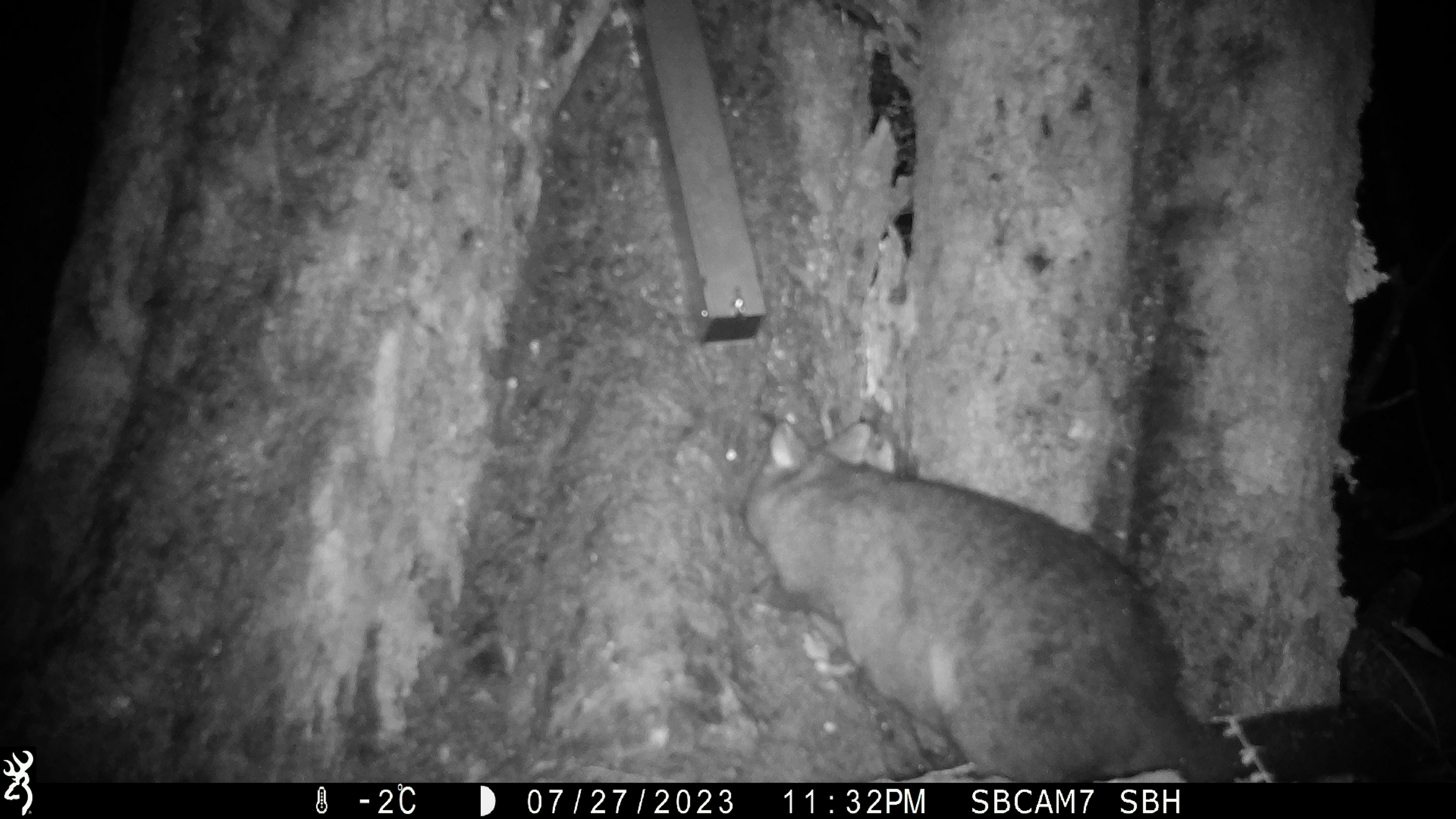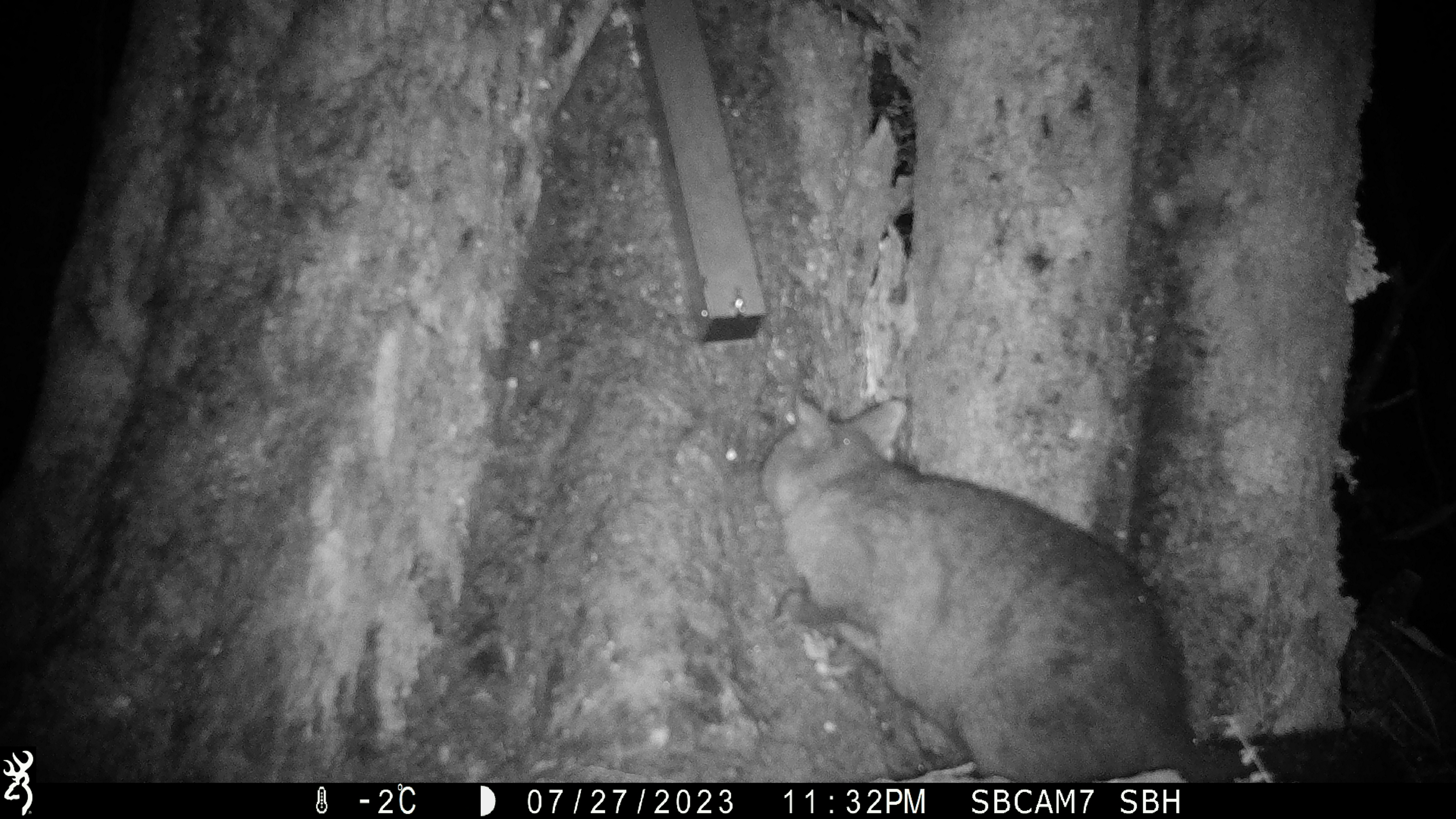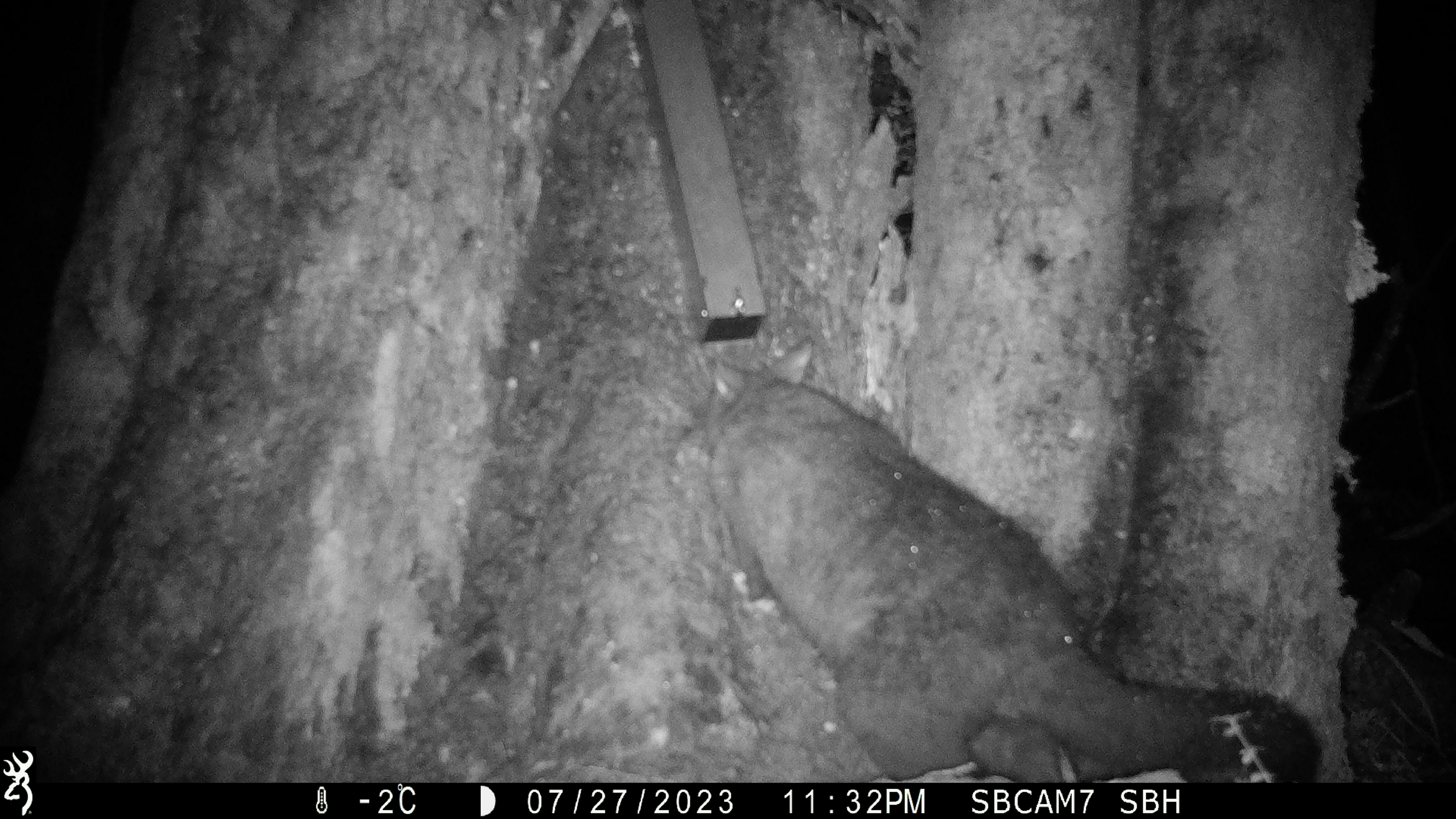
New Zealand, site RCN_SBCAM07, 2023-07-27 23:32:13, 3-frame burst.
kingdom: Animalia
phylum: Chordata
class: Mammalia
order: Diprotodontia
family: Phalangeridae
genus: Trichosurus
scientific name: Trichosurus vulpecula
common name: common brushtail possum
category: possum